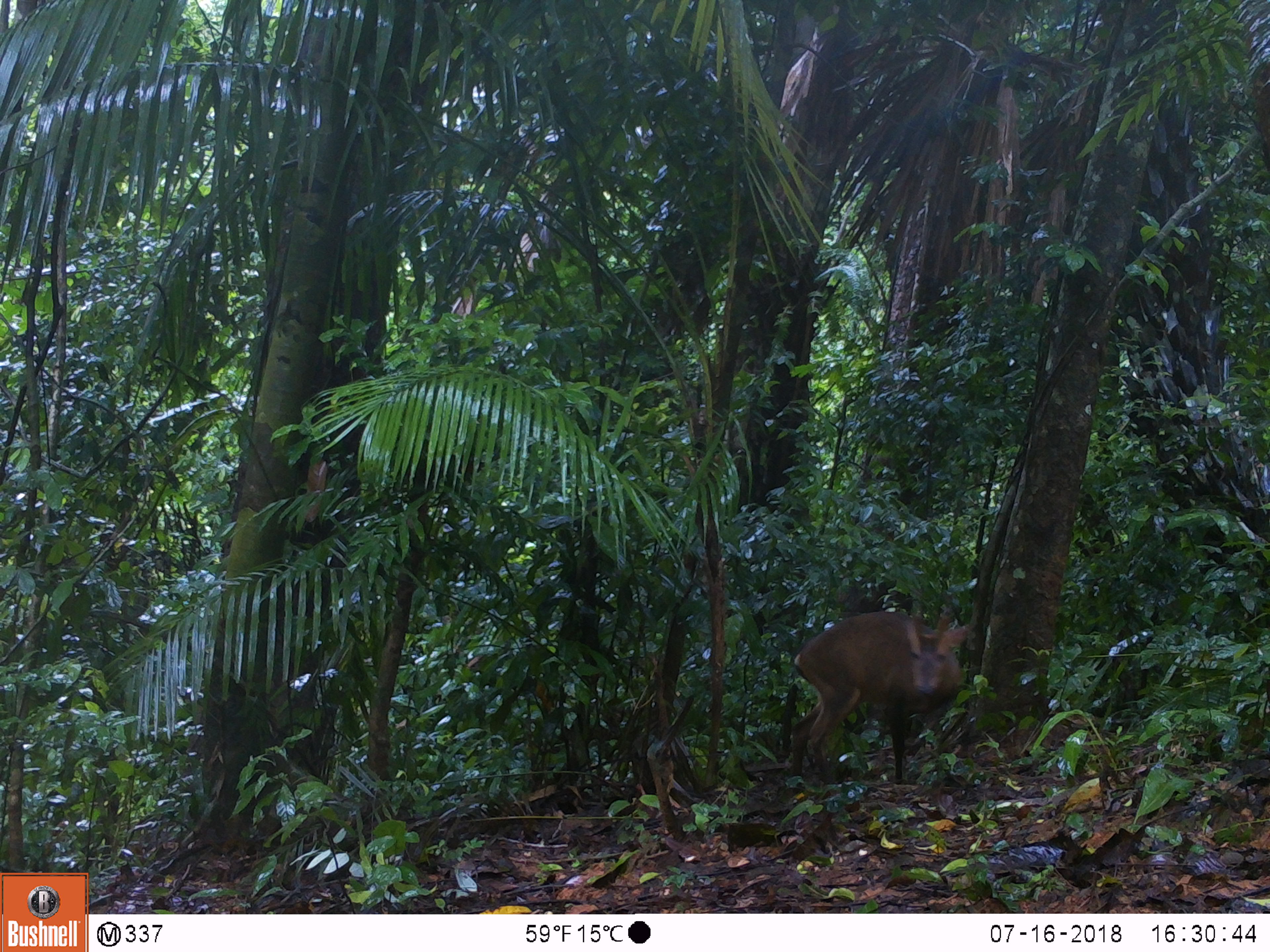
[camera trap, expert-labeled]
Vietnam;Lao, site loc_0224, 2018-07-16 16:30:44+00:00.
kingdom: Animalia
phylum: Chordata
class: Mammalia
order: Artiodactyla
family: Cervidae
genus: Muntiacus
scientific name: Muntiacus vuquangensis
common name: large-antlered muntjac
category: large antlered muntjac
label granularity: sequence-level